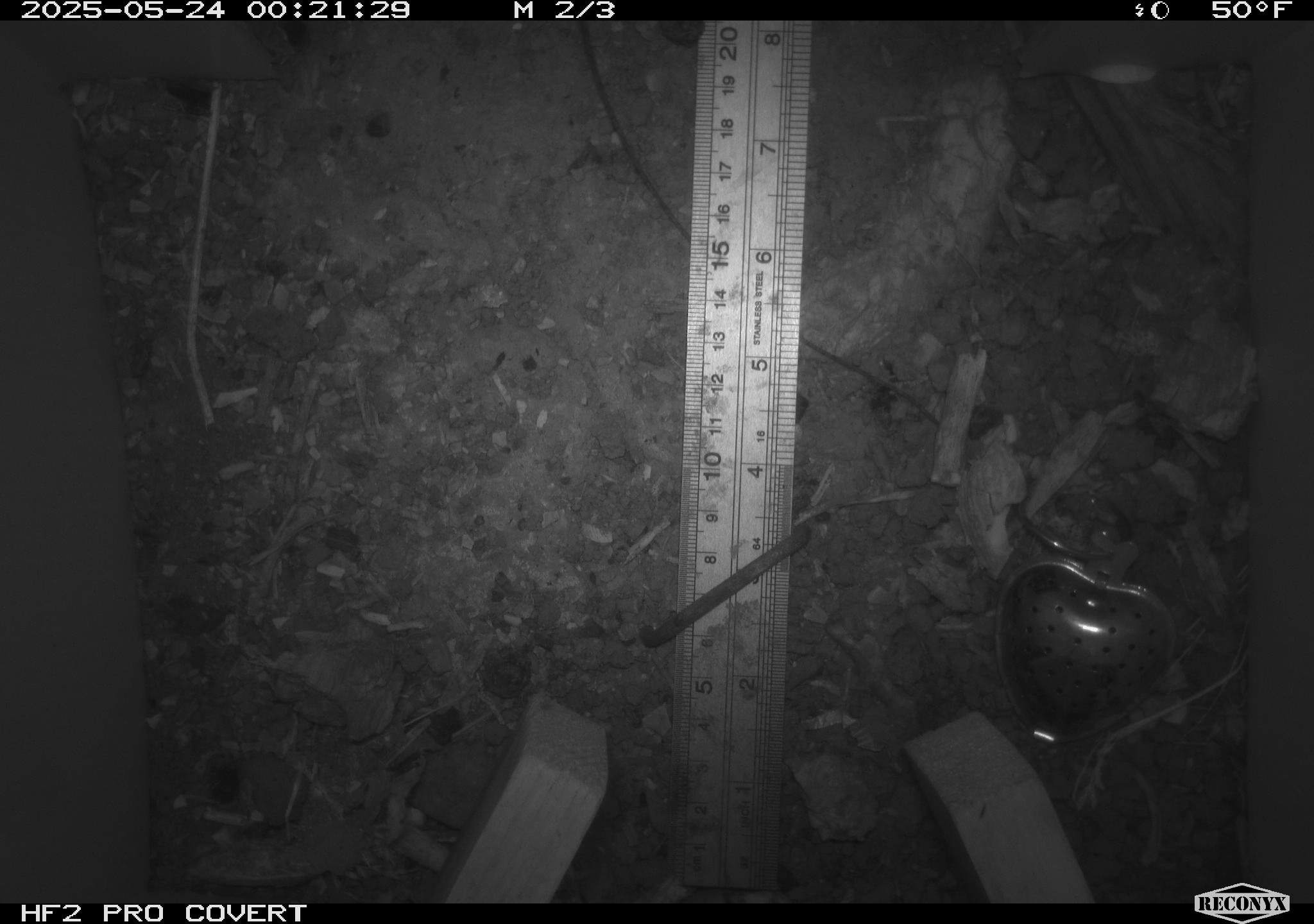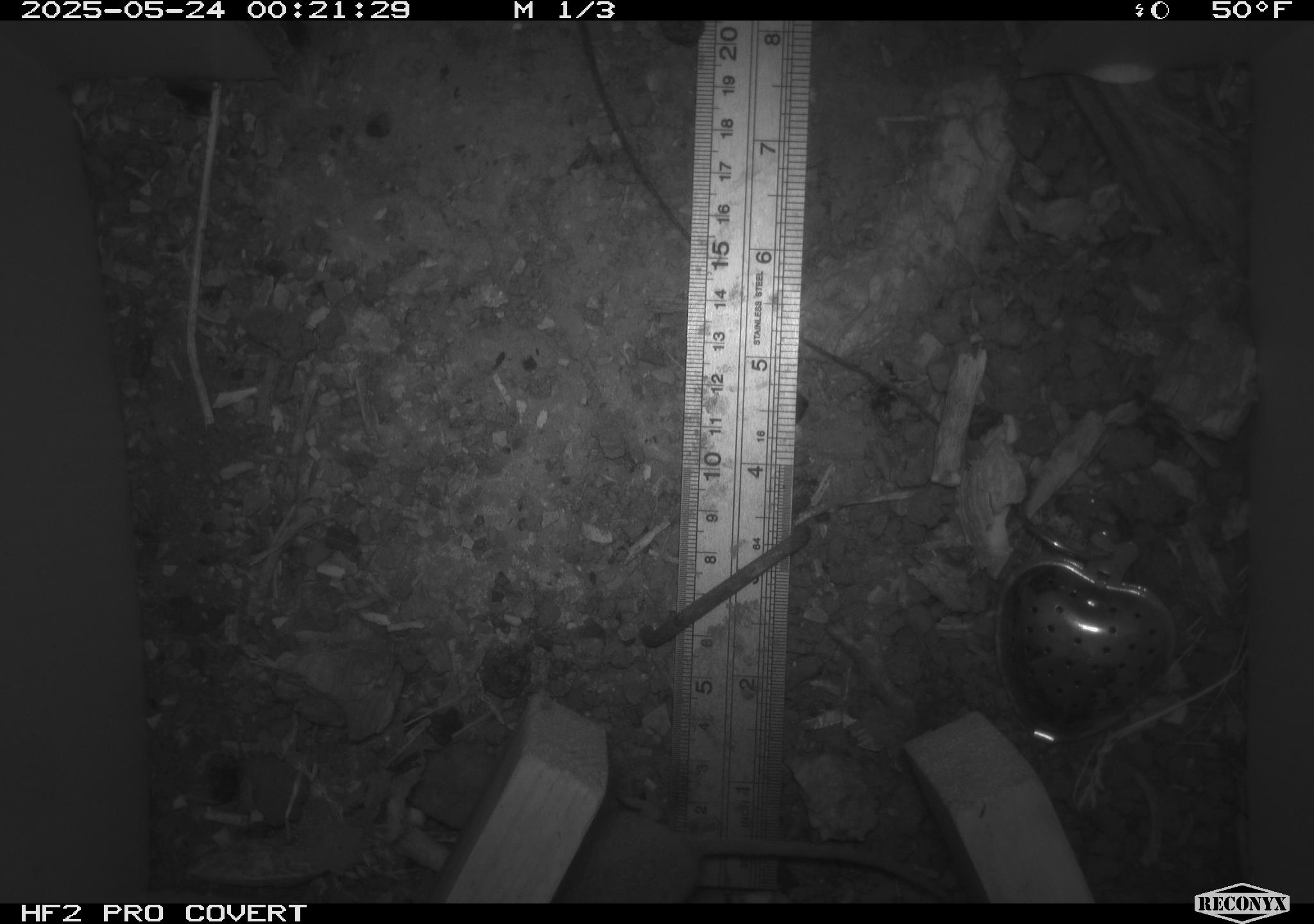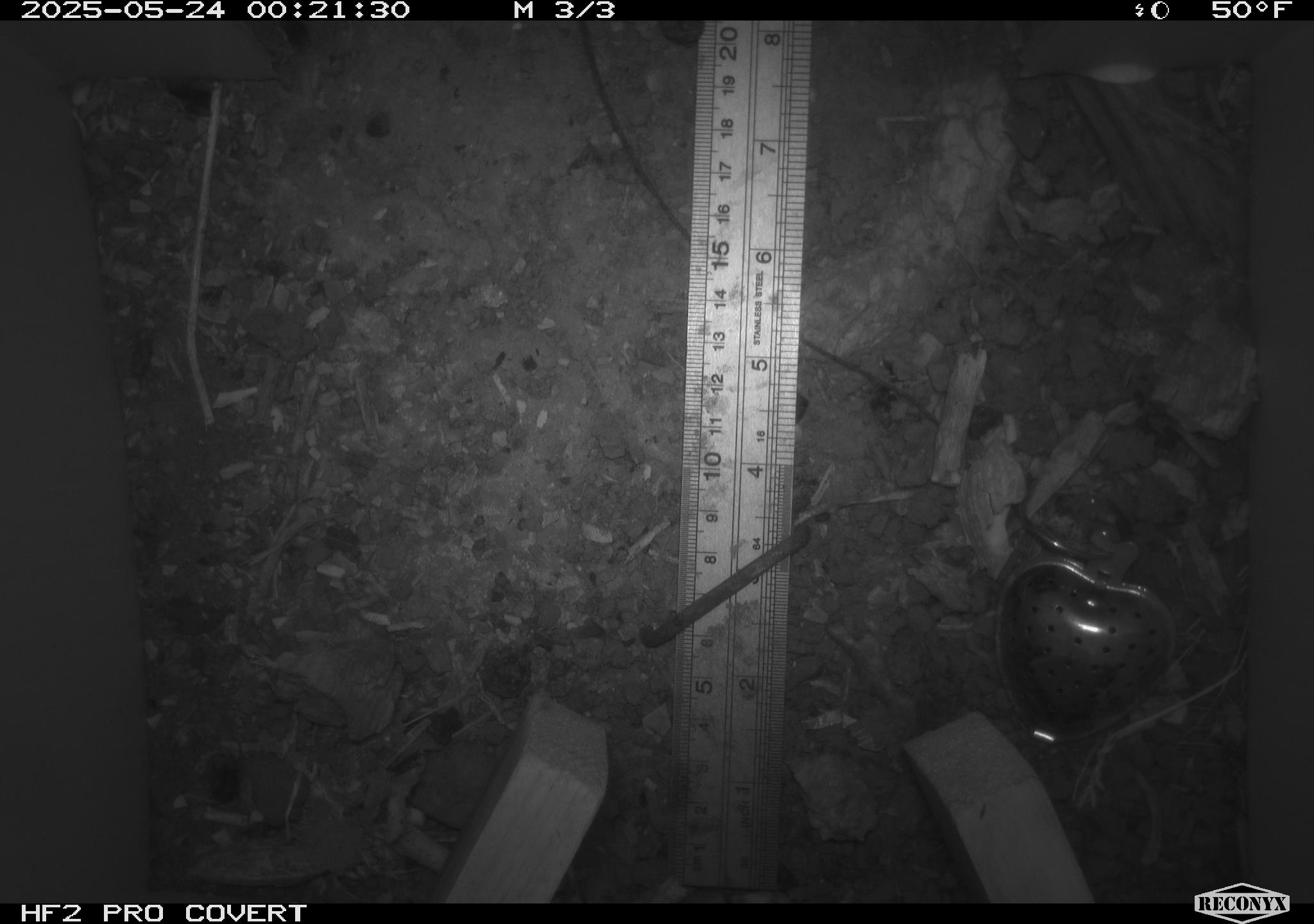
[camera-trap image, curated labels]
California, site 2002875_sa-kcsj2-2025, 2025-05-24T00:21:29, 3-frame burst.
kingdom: Animalia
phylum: Chordata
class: Mammalia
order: Rodentia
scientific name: Rodentia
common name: rodent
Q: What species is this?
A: Rodent (Rodentia).